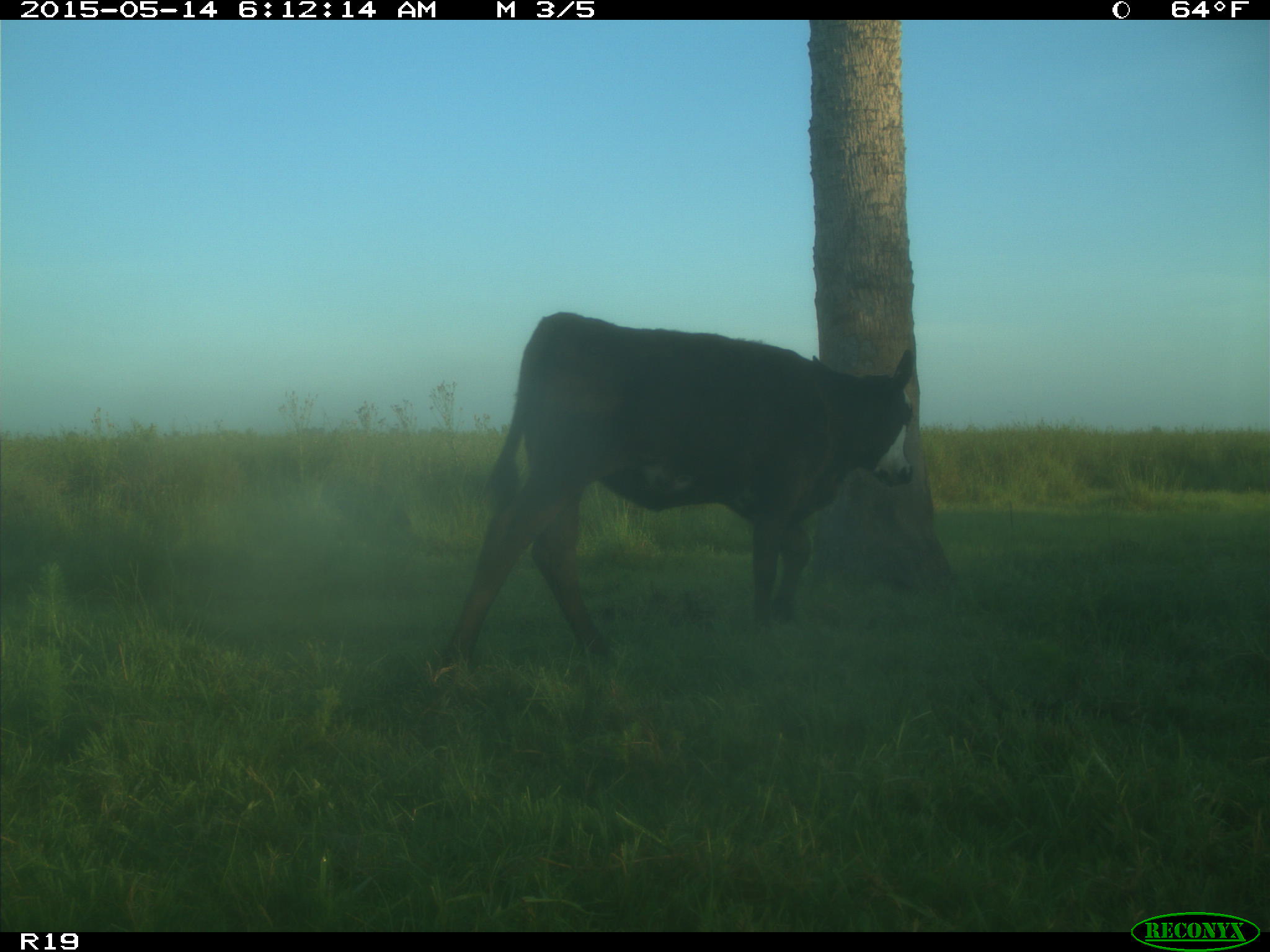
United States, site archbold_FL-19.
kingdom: Animalia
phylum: Chordata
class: Mammalia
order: Artiodactyla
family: Bovidae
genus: Bos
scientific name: Bos taurus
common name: domestic cow